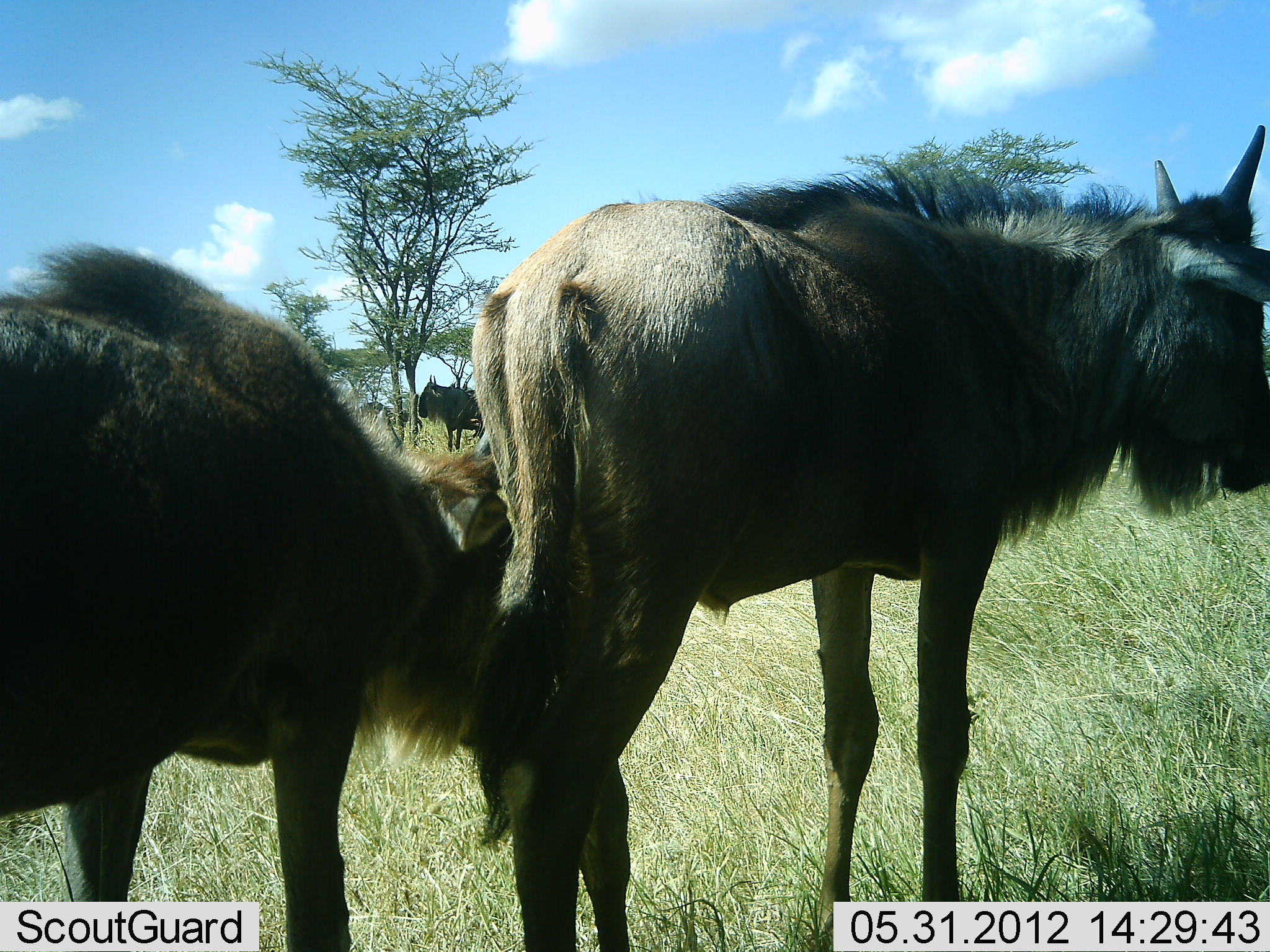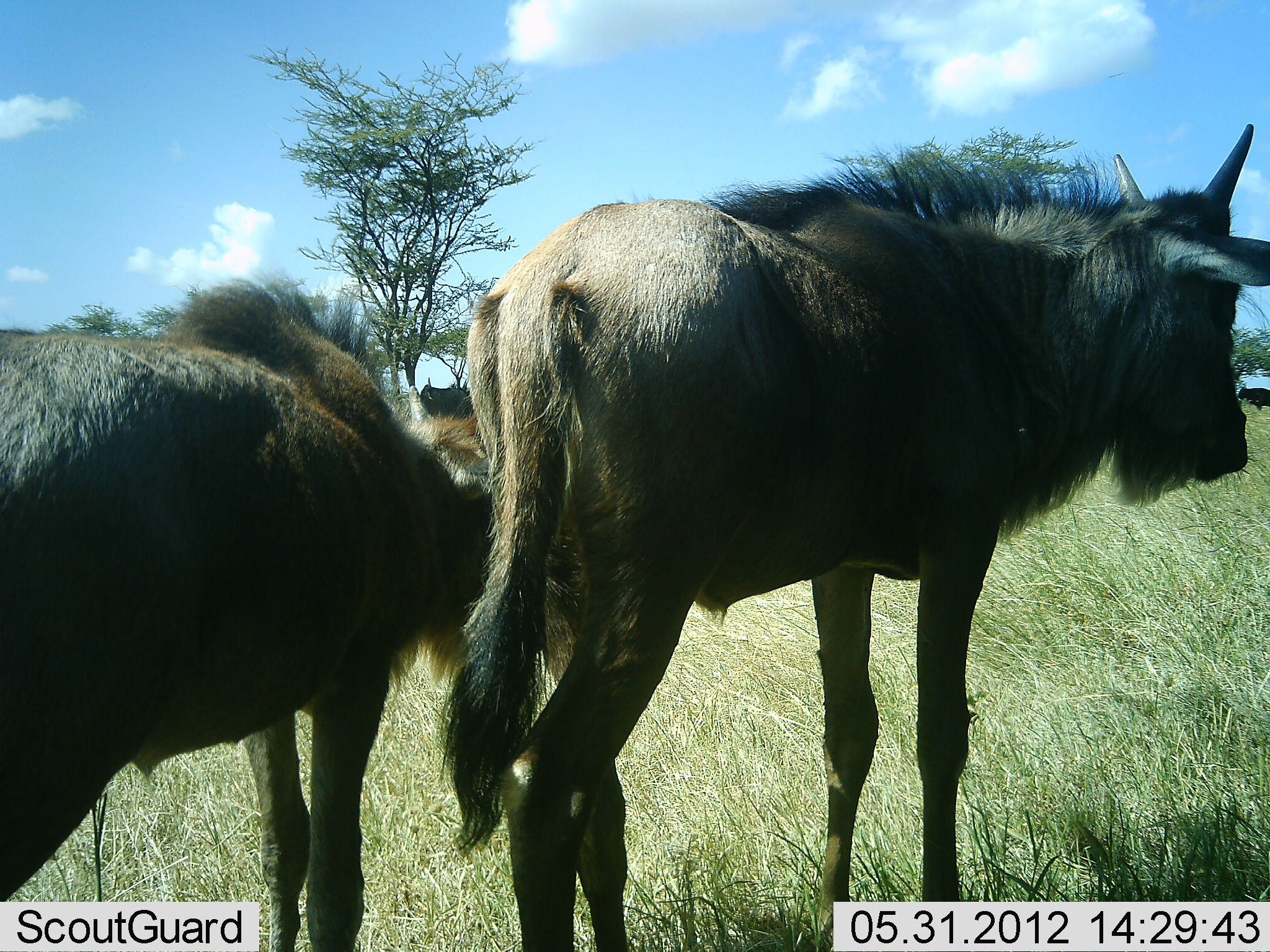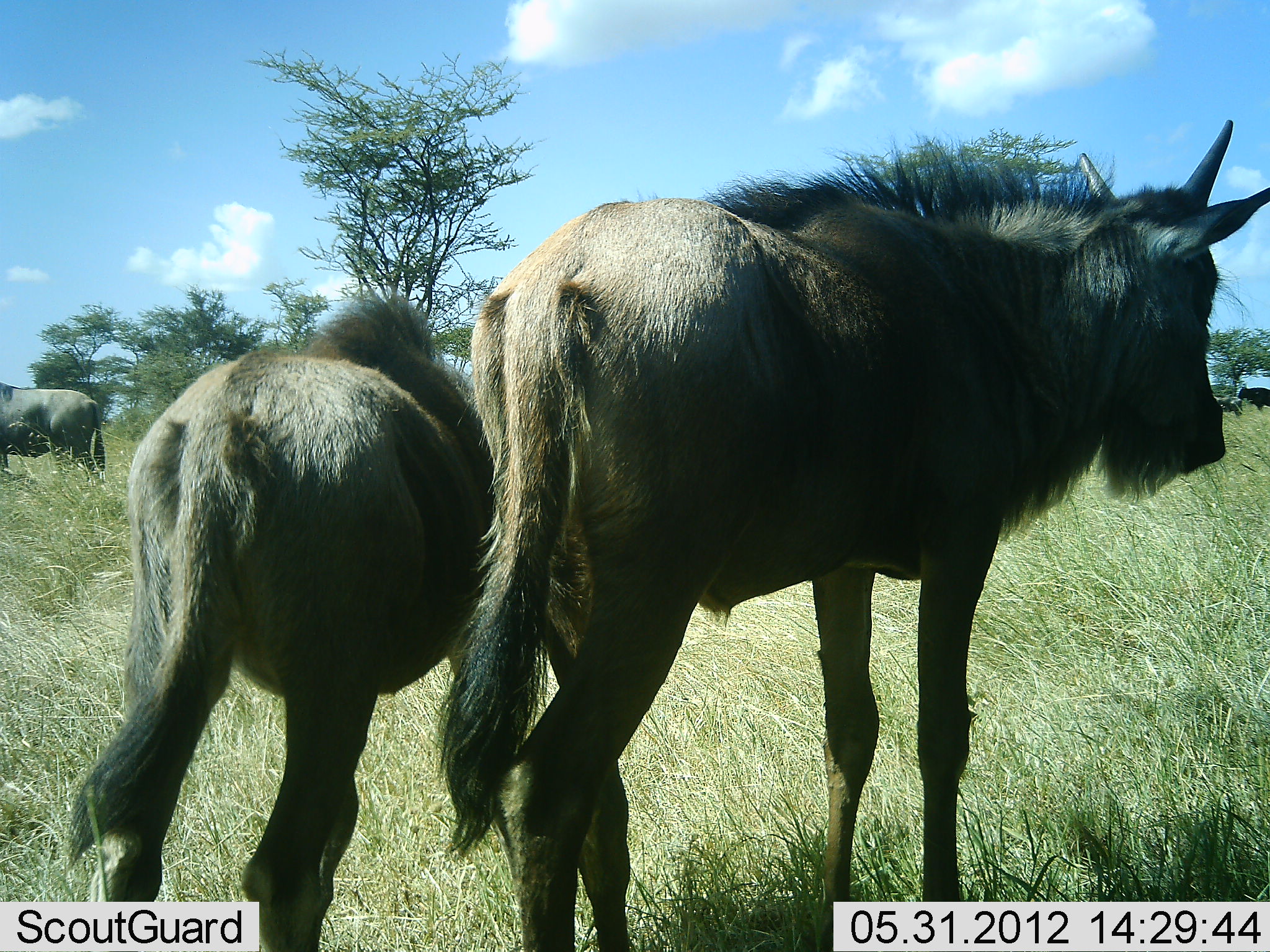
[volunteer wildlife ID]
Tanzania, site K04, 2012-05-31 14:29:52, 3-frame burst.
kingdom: Animalia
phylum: Chordata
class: Mammalia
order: Artiodactyla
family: Bovidae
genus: Connochaetes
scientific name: Connochaetes taurinus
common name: blue wildebeest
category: wildebeest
Wildebeest (blue wildebeest) (Connochaetes taurinus), count 4. Behavior (volunteer vote fractions): standing 100%, resting 0%, moving 55%, interacting 18%. Young present (vote fraction): 55%. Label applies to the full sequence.